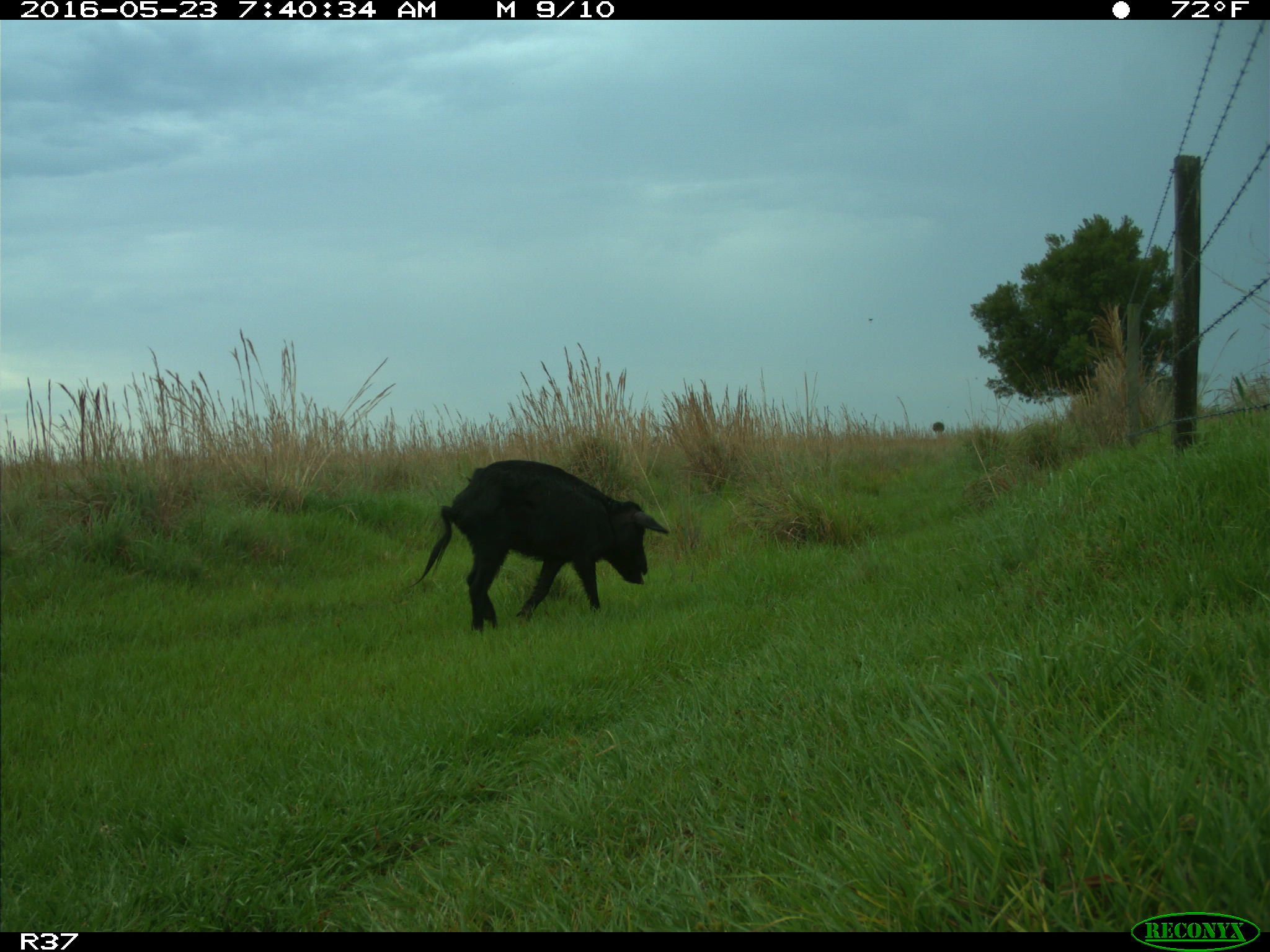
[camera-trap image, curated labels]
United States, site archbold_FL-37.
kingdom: Animalia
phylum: Chordata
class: Mammalia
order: Artiodactyla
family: Suidae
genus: Sus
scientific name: Sus scrofa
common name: wild boar